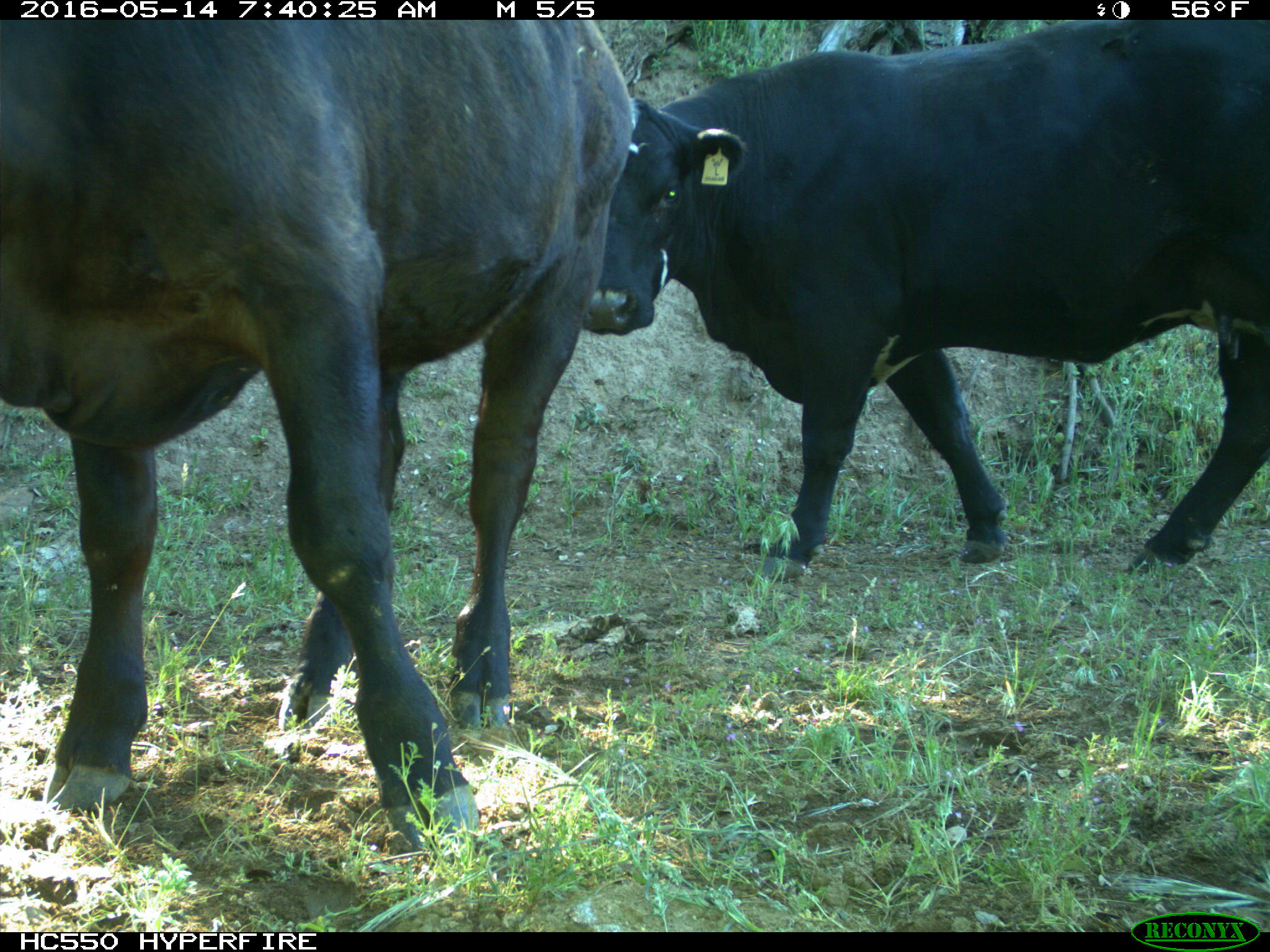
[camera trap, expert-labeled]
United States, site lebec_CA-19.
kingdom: Animalia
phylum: Chordata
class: Mammalia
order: Artiodactyla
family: Bovidae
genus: Bos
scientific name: Bos taurus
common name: domestic cow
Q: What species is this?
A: Bos taurus (domestic cow).